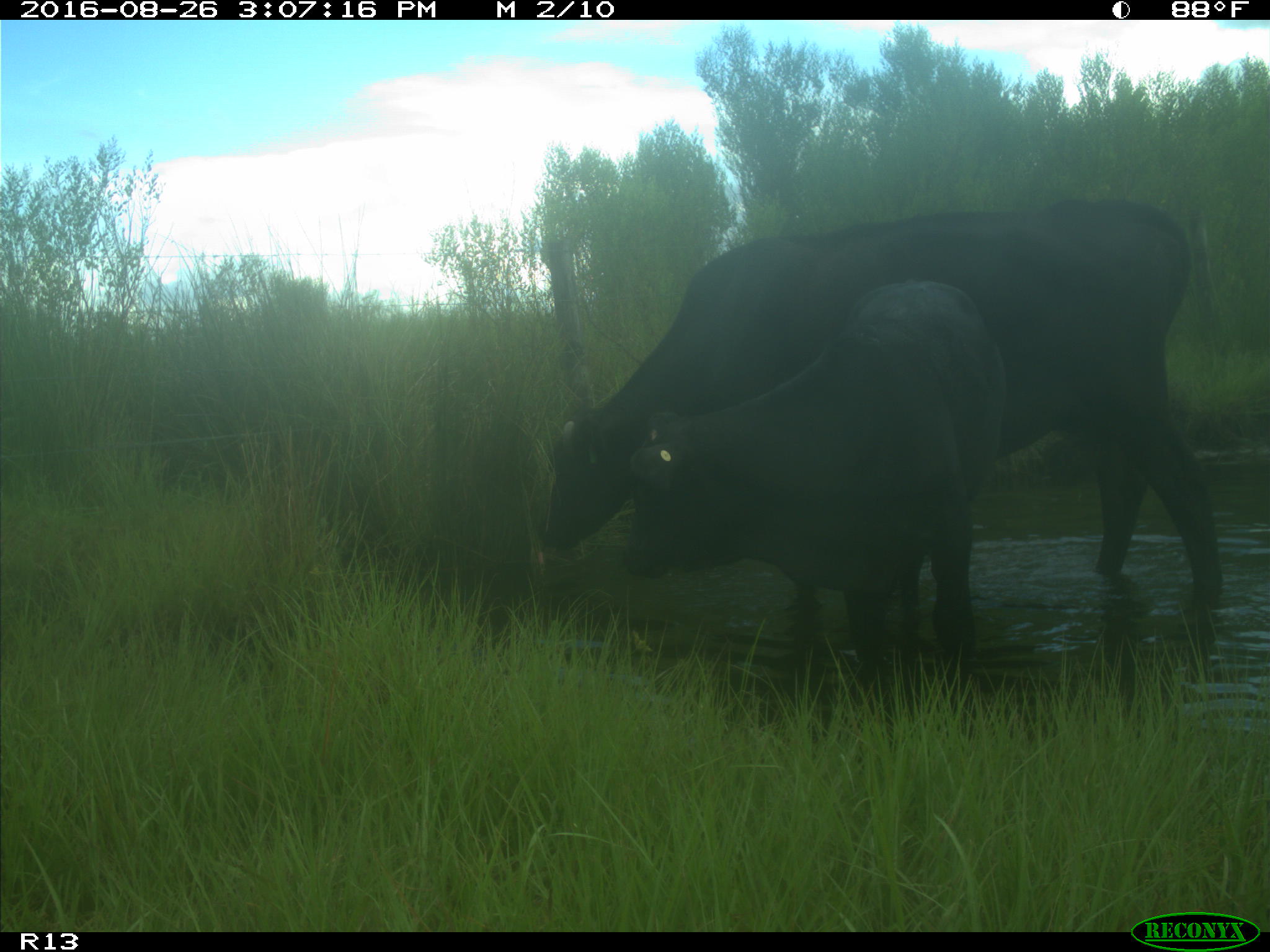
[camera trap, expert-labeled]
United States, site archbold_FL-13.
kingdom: Animalia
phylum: Chordata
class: Mammalia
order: Artiodactyla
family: Bovidae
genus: Bos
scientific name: Bos taurus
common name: domestic cow